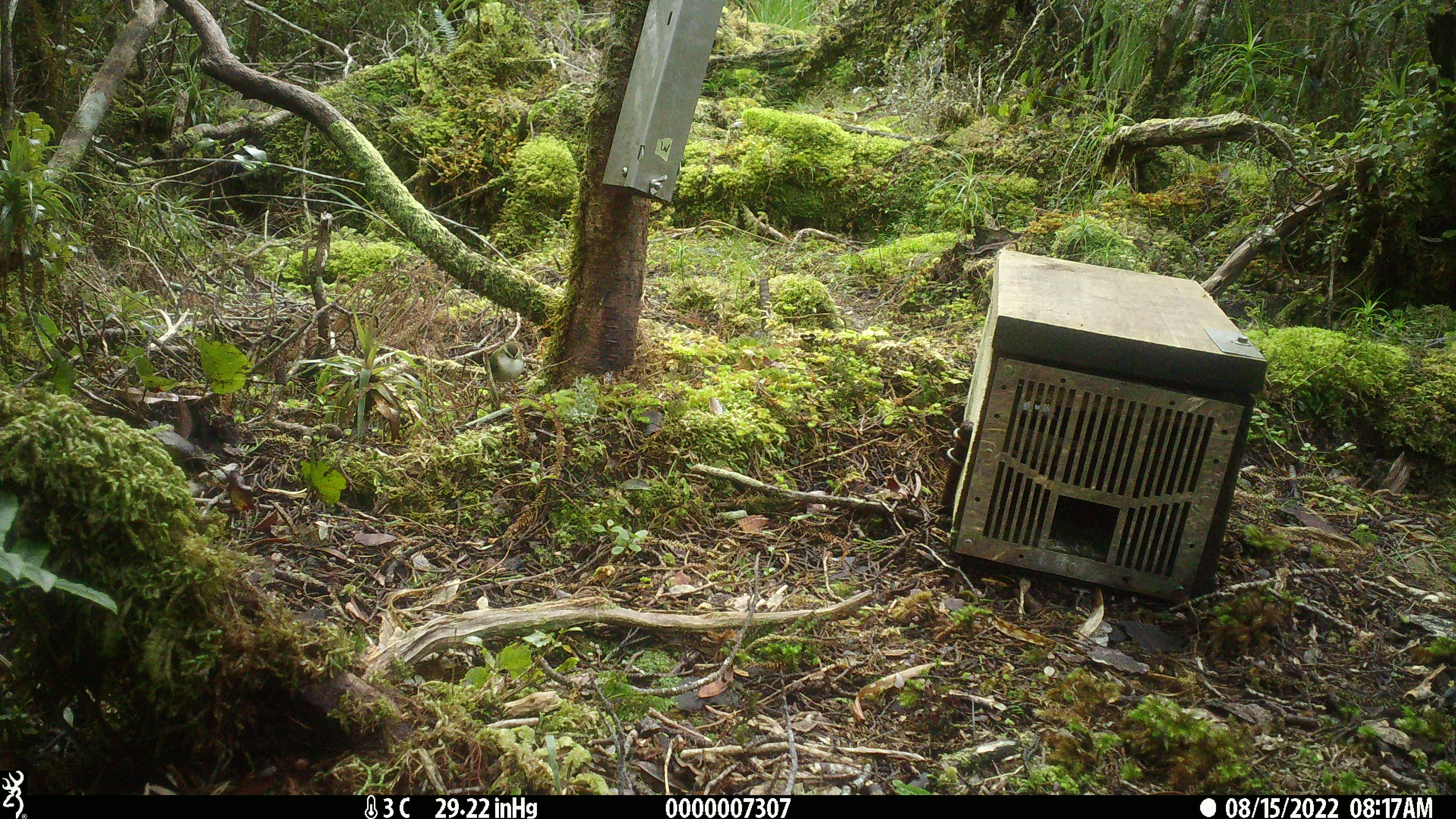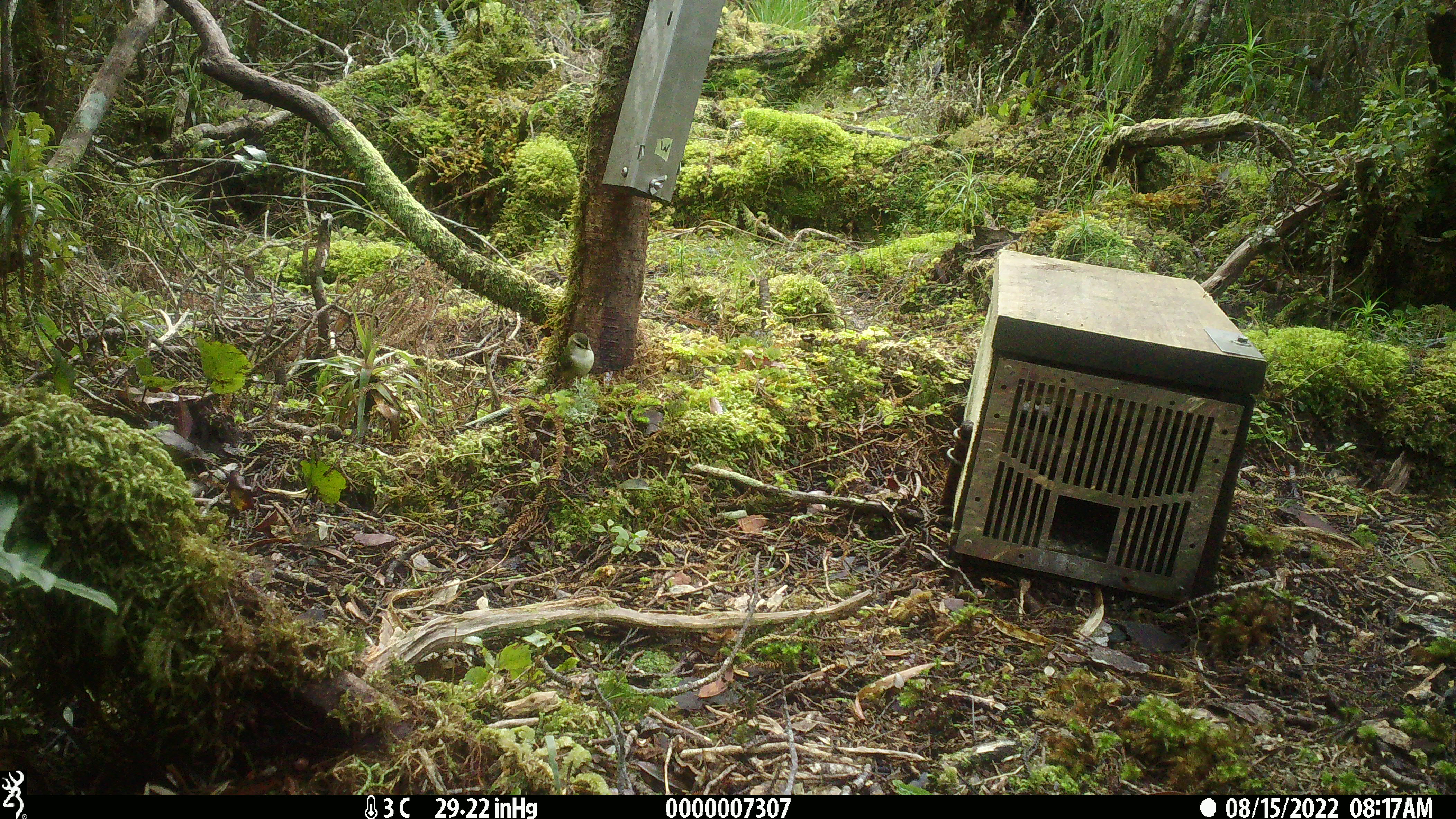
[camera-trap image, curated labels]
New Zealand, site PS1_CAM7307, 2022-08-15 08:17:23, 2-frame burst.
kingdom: Animalia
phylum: Chordata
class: Aves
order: Passeriformes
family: Acanthisittidae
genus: Acanthisitta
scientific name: Acanthisitta chloris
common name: rifleman